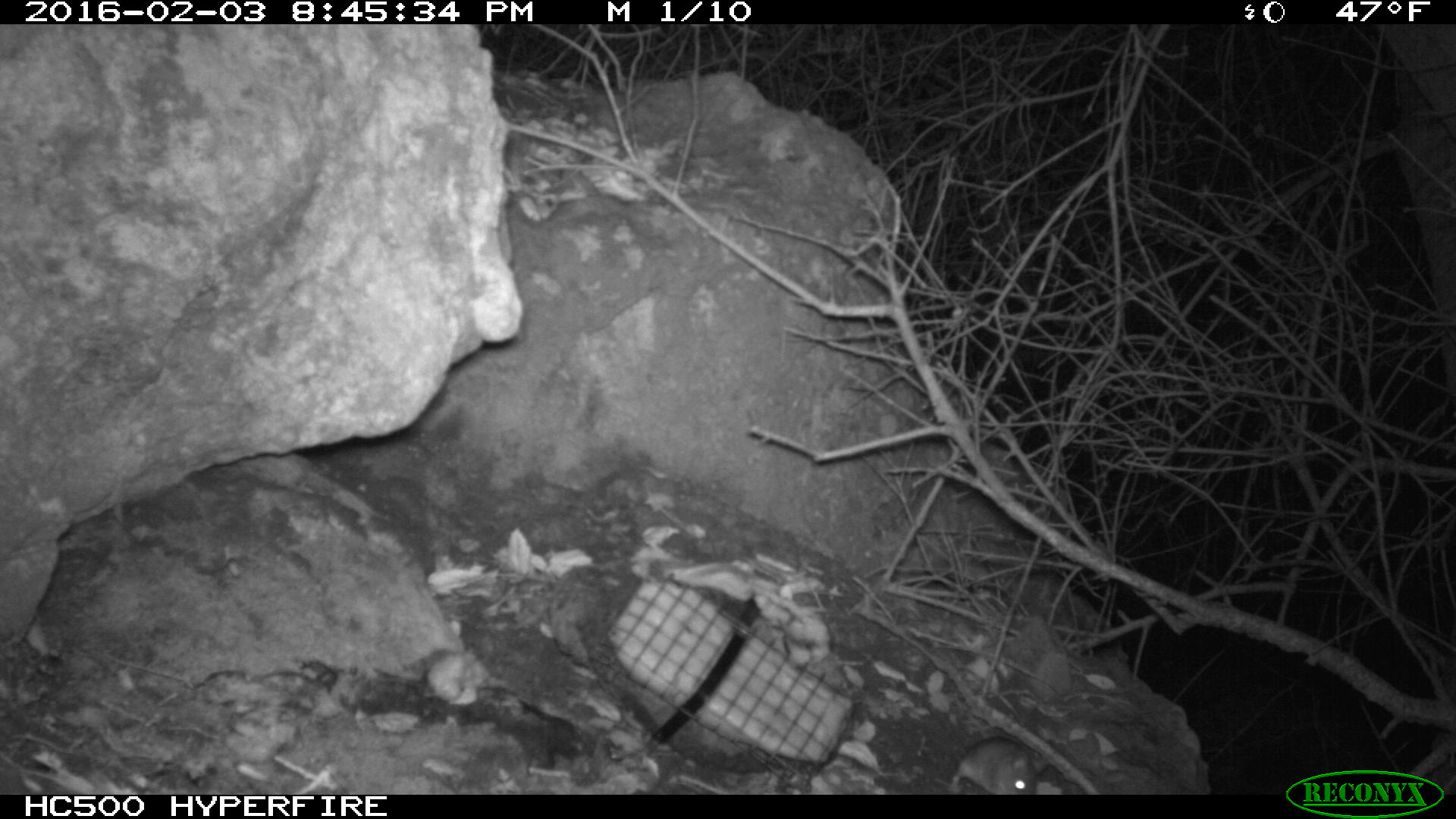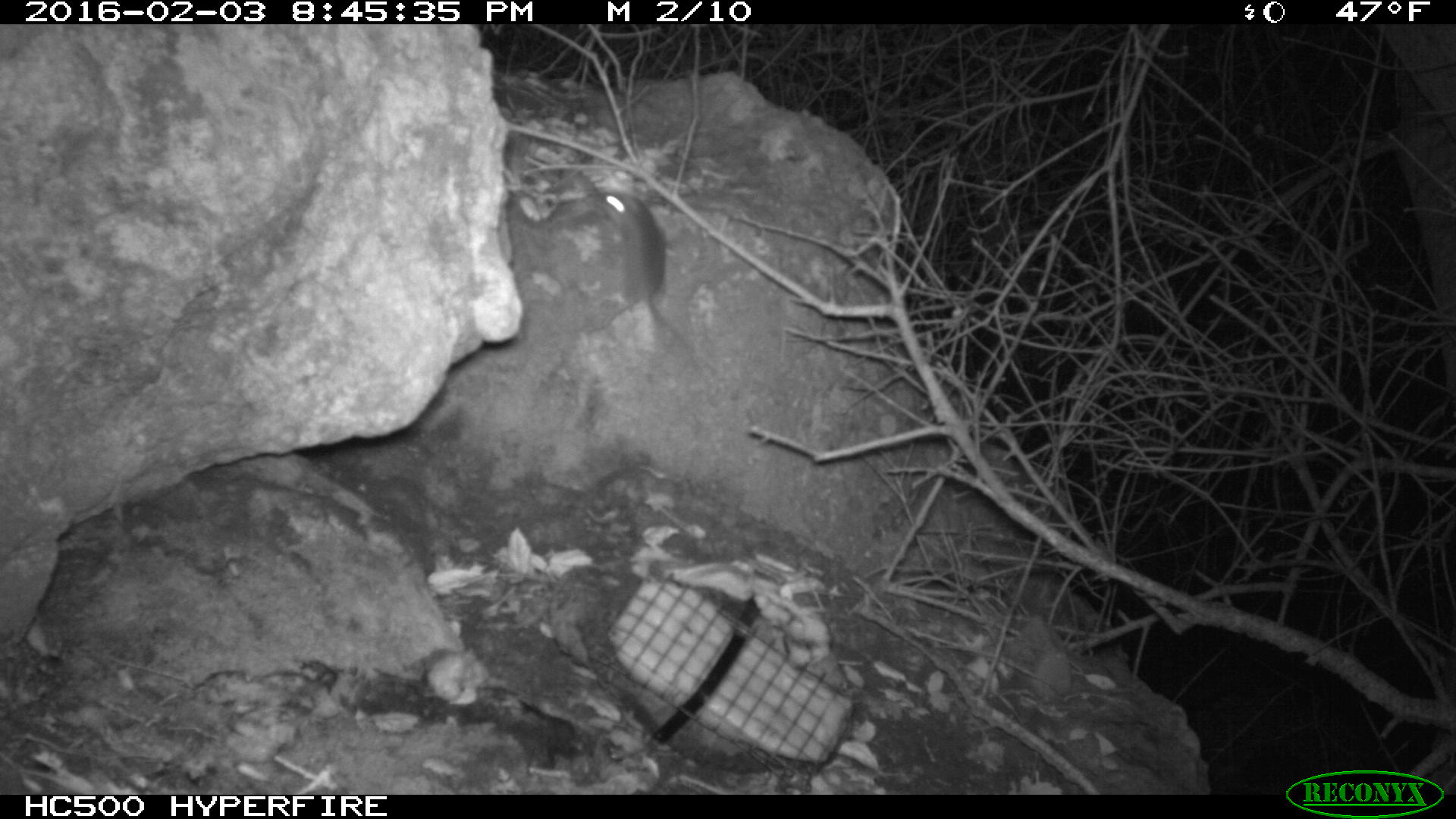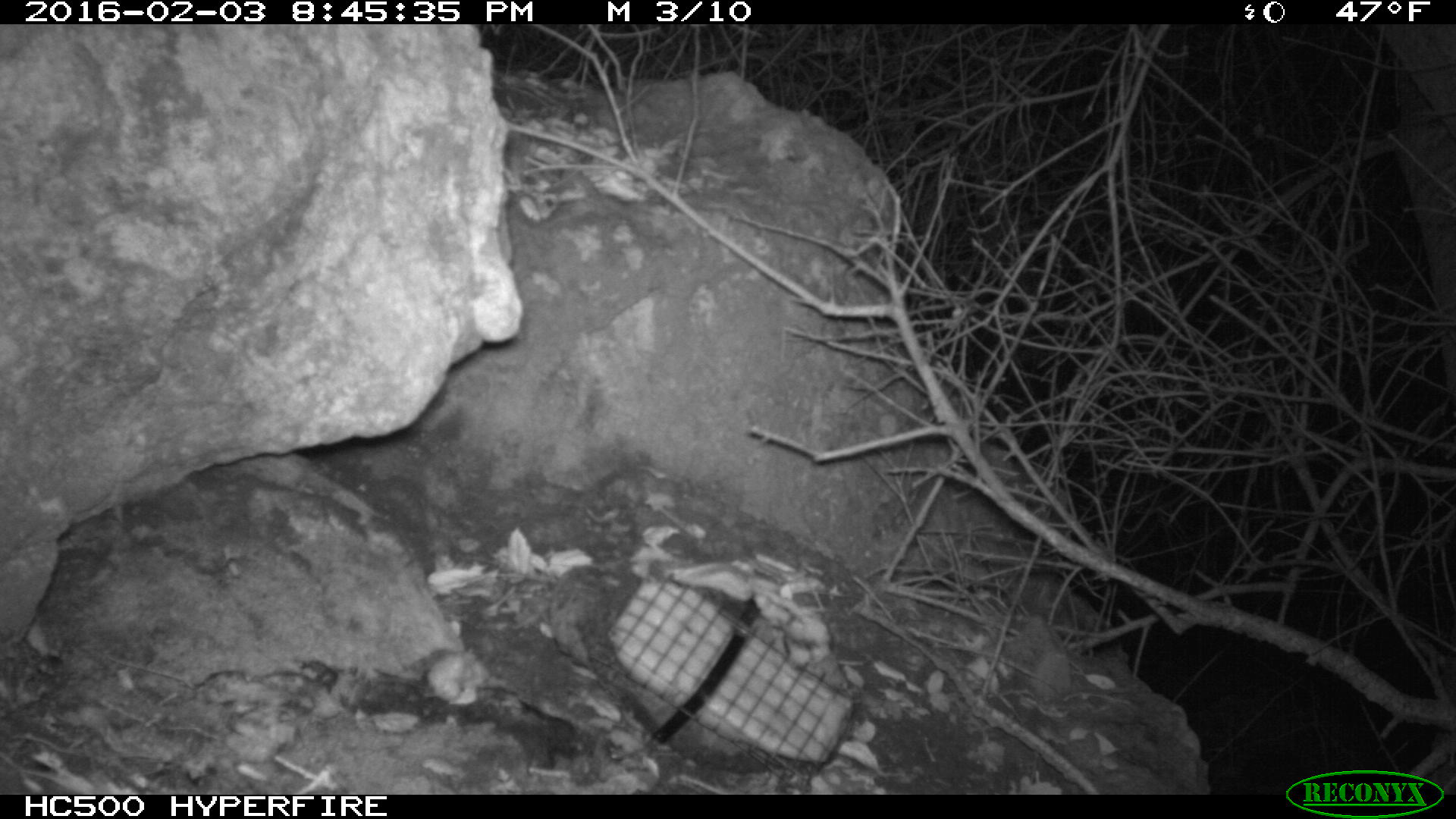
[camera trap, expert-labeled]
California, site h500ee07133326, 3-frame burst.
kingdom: Animalia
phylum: Chordata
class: Mammalia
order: Rodentia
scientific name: Rodentia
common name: rodent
Rodent (Rodentia).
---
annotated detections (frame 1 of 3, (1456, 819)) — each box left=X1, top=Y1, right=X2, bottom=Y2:
rodent: left=949, top=736, right=1049, bottom=794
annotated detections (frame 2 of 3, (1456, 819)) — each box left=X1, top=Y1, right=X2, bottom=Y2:
rodent: left=588, top=189, right=695, bottom=355